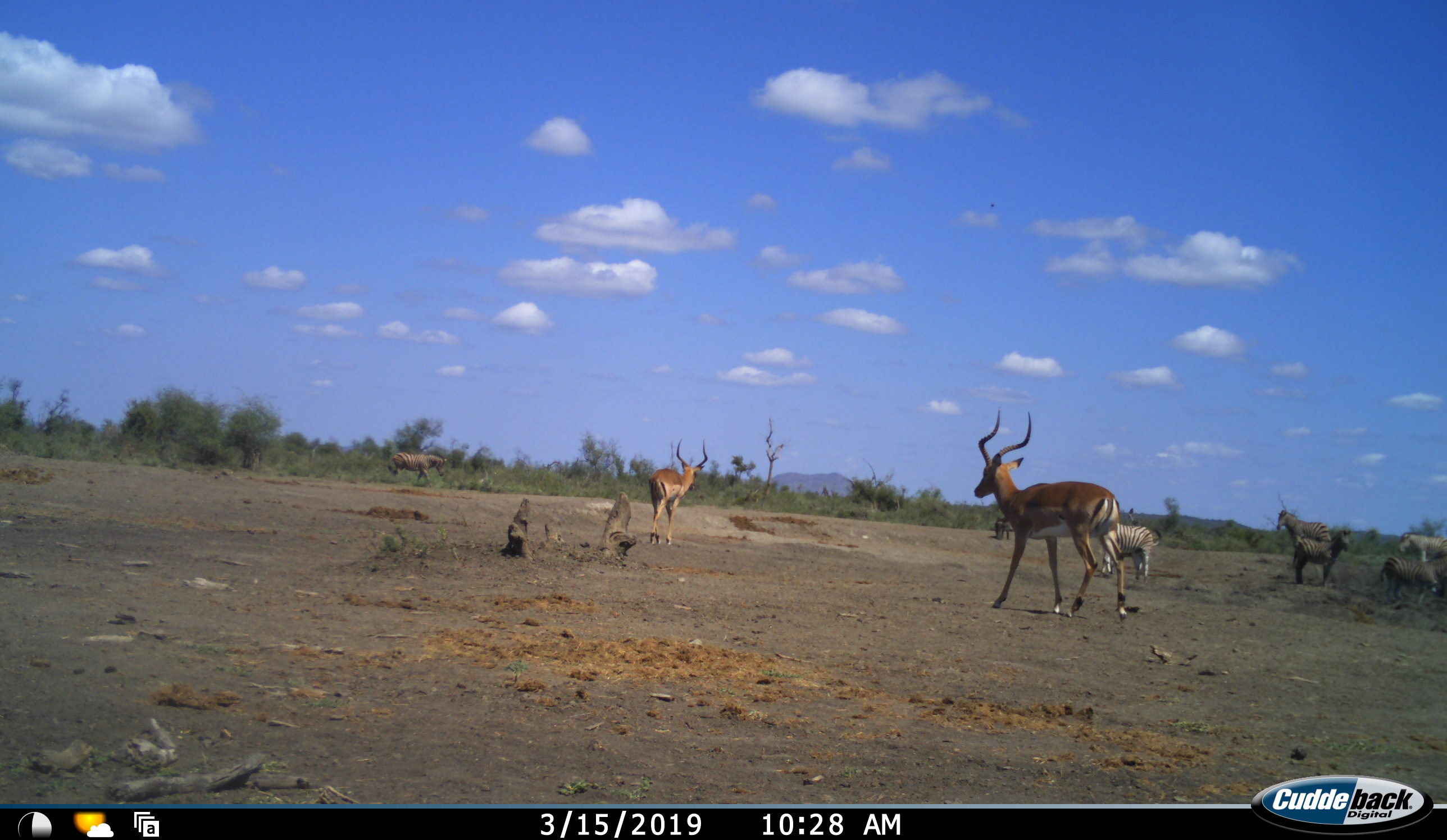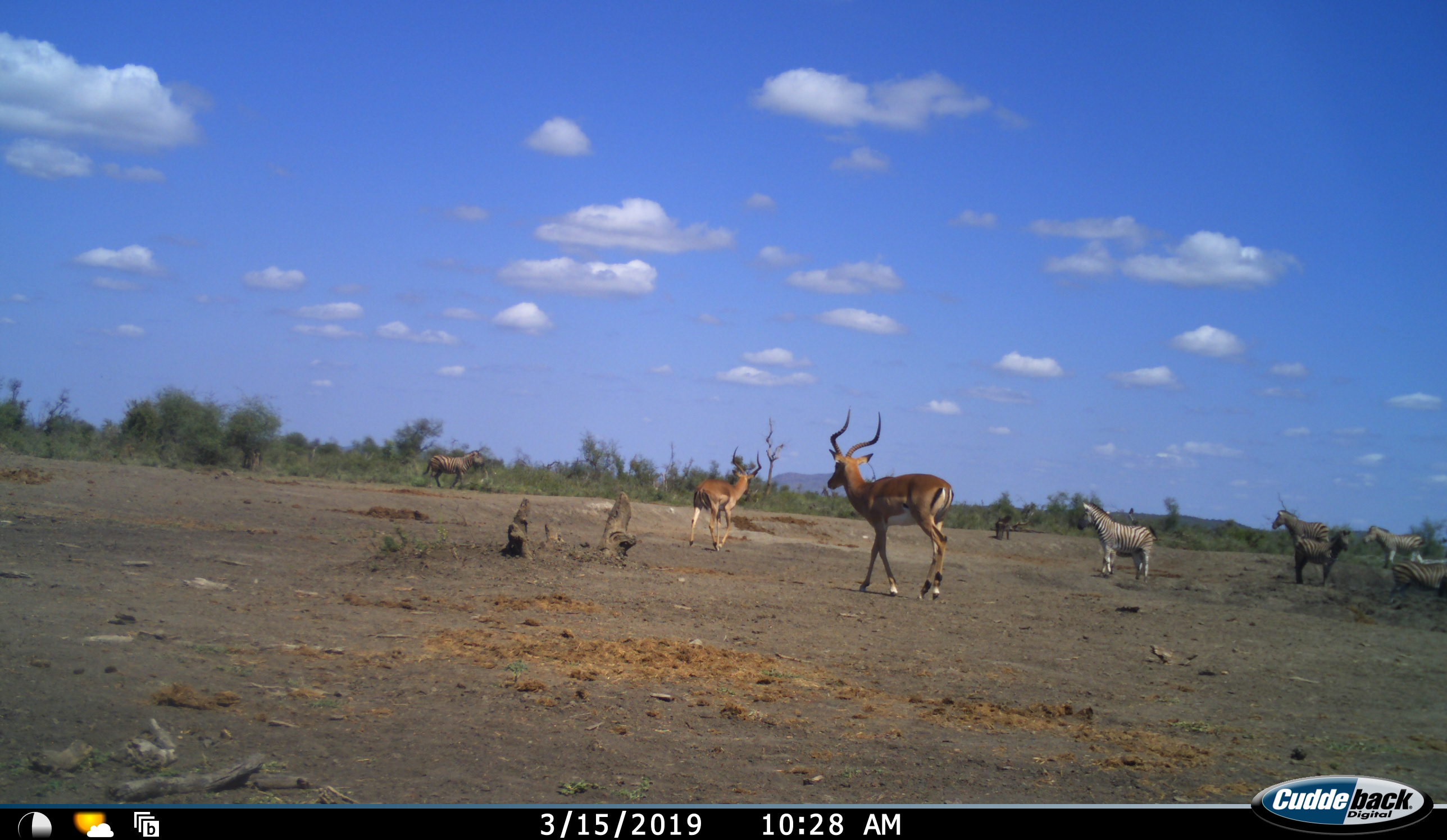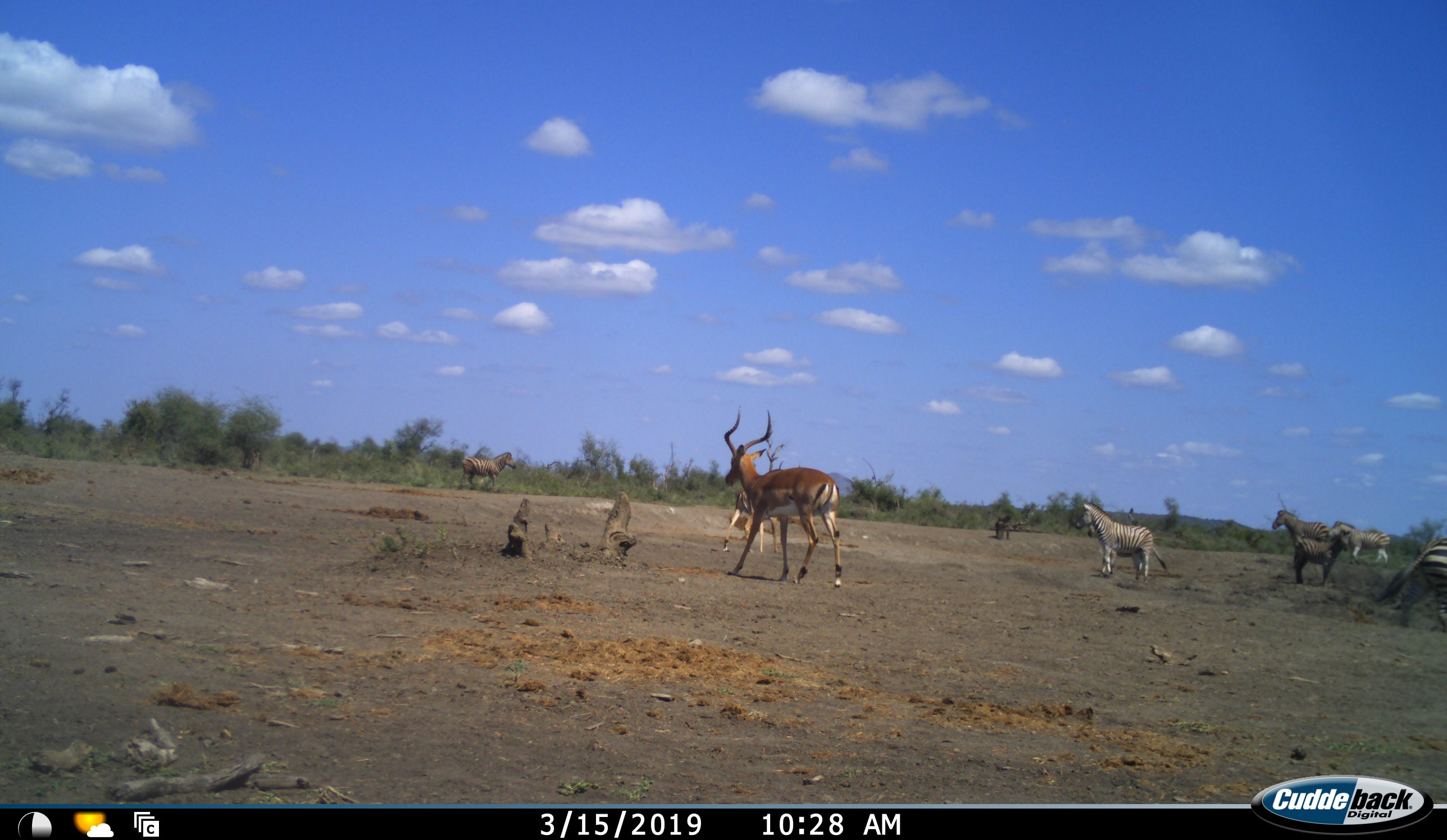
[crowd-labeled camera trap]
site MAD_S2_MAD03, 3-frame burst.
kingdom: Animalia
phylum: Chordata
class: Mammalia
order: Artiodactyla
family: Bovidae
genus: Aepyceros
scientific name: Aepyceros melampus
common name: impala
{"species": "impala (Aepyceros melampus)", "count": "2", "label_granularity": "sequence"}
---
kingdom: Animalia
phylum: Chordata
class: Mammalia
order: Perissodactyla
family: Equidae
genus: Equus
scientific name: Equus quagga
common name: plains zebra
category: zebraplains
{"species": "zebraplains (plains zebra) (Equus quagga)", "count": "6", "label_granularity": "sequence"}